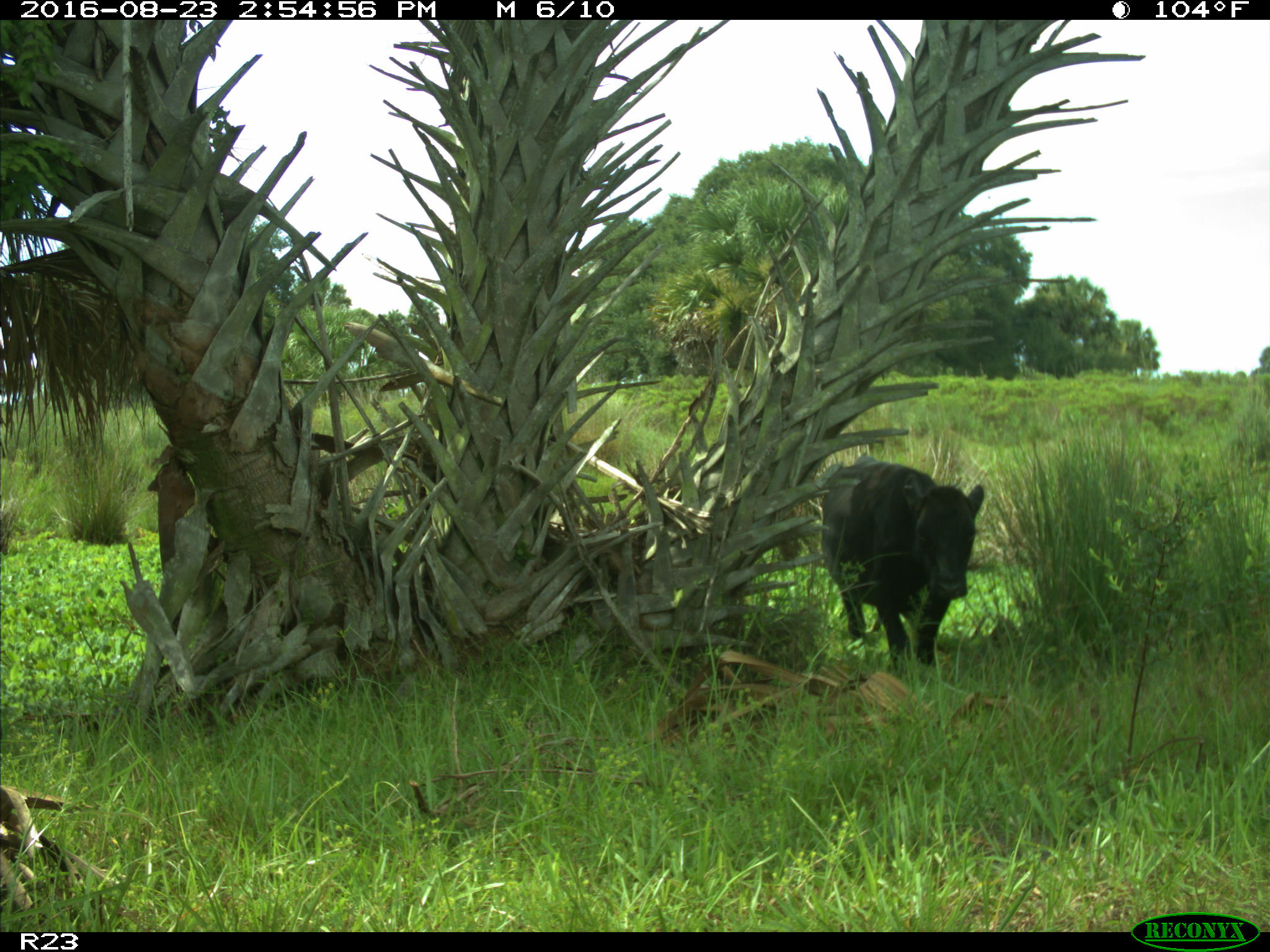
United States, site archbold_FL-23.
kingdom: Animalia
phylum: Chordata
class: Mammalia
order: Artiodactyla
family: Bovidae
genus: Bos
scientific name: Bos taurus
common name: domestic cow